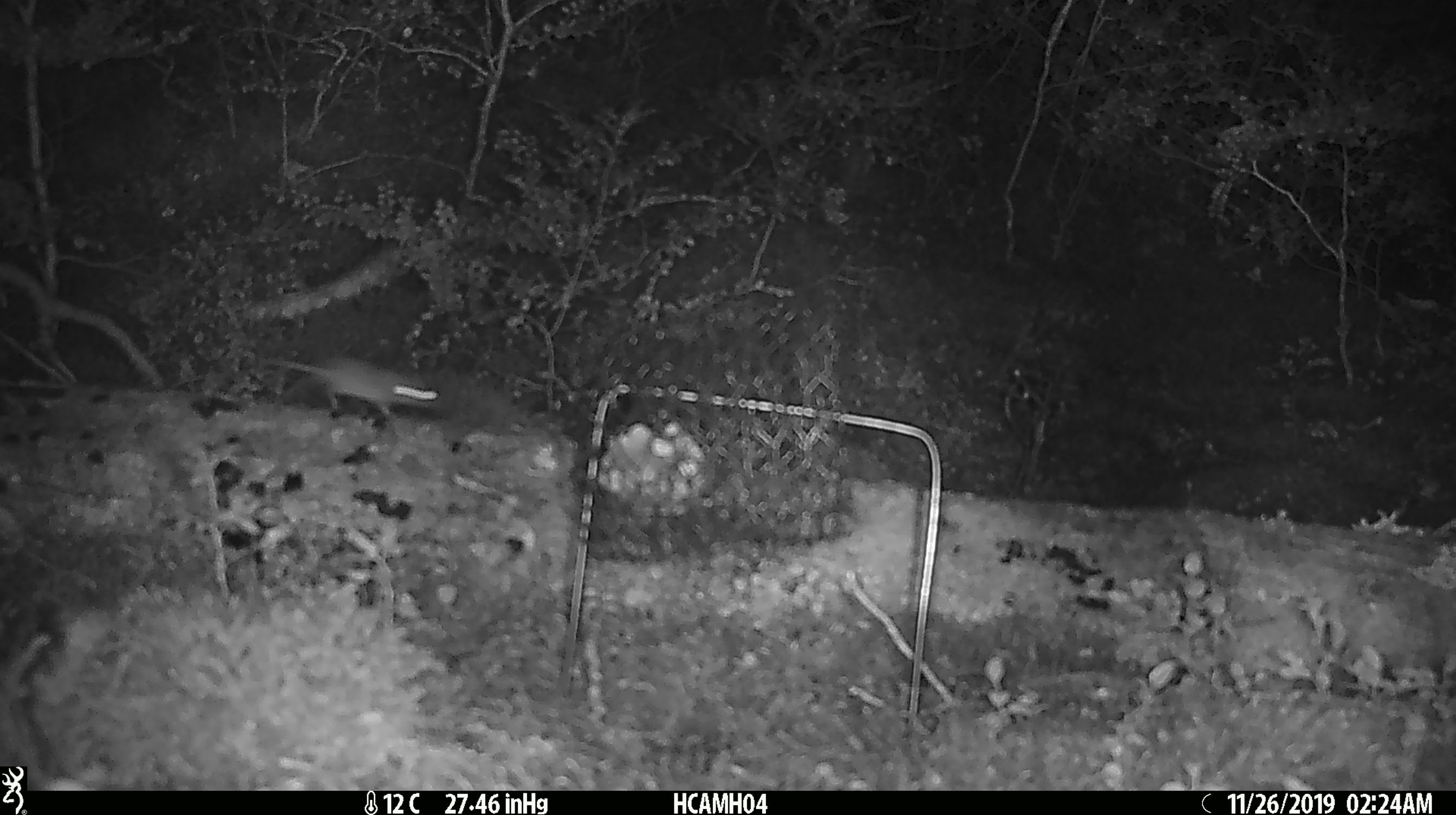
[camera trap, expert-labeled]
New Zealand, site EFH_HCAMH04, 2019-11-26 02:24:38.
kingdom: Animalia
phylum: Chordata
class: Mammalia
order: Rodentia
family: Muridae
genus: Mus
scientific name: Mus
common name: mouse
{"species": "mouse (Mus)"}